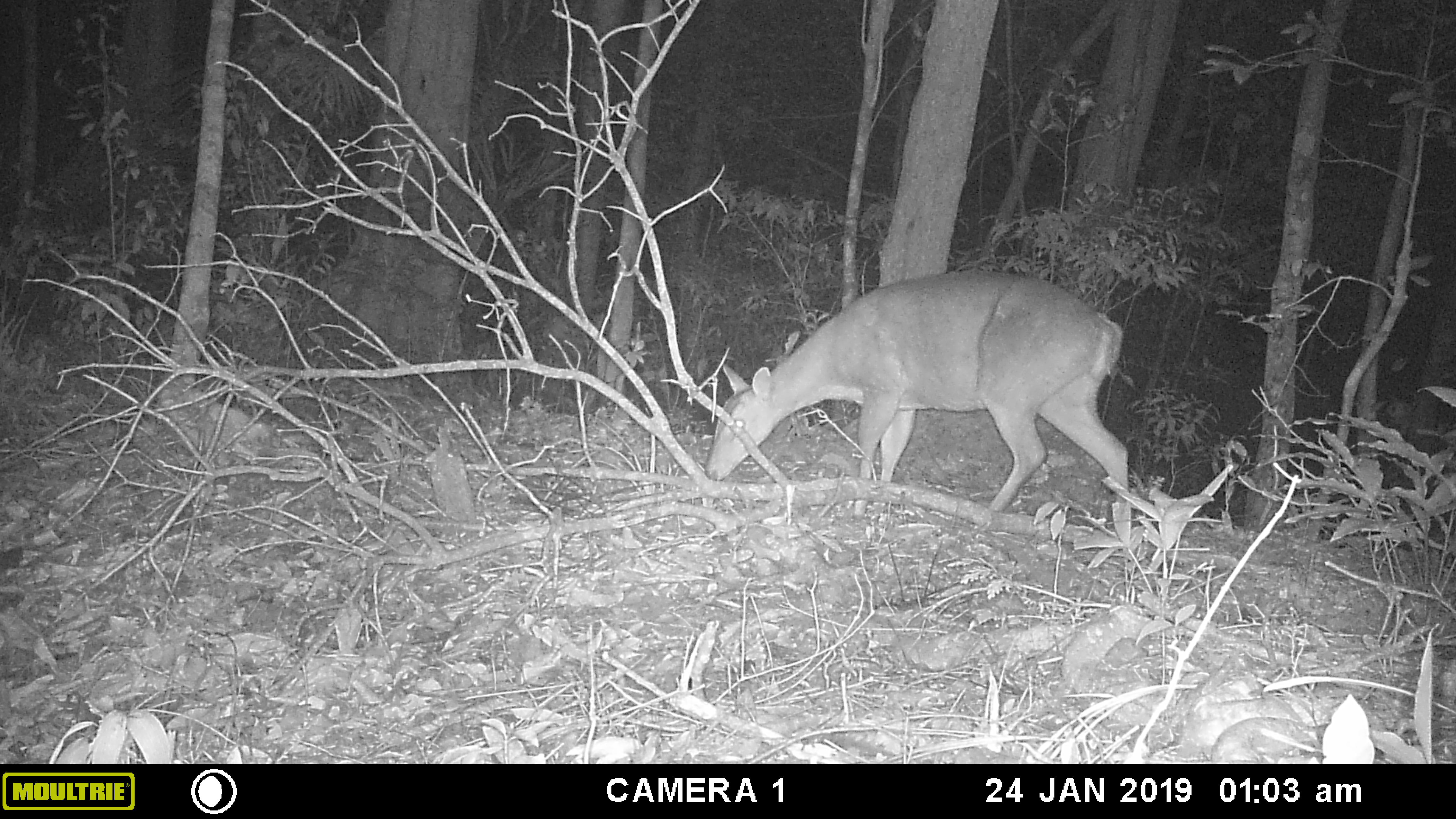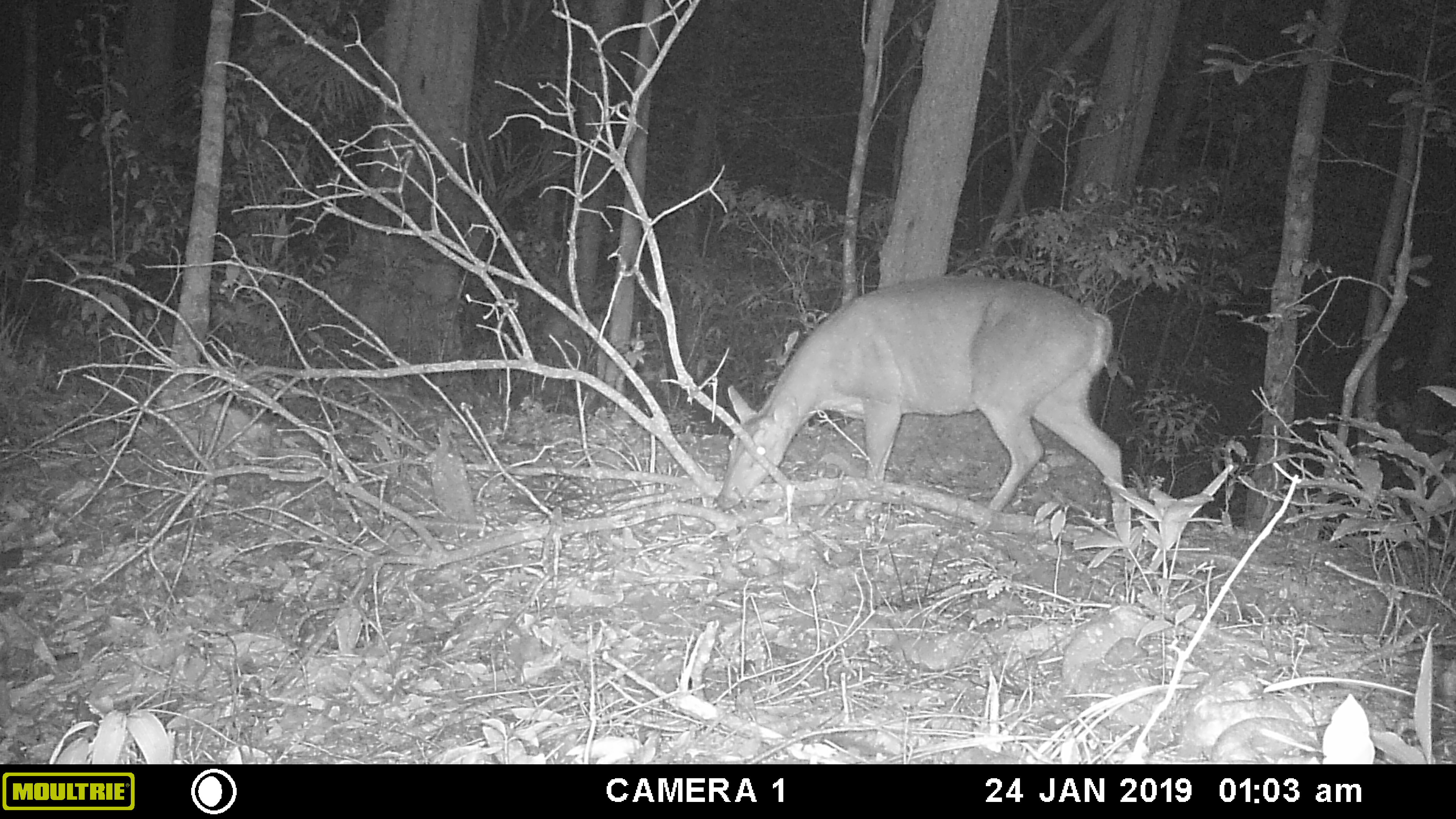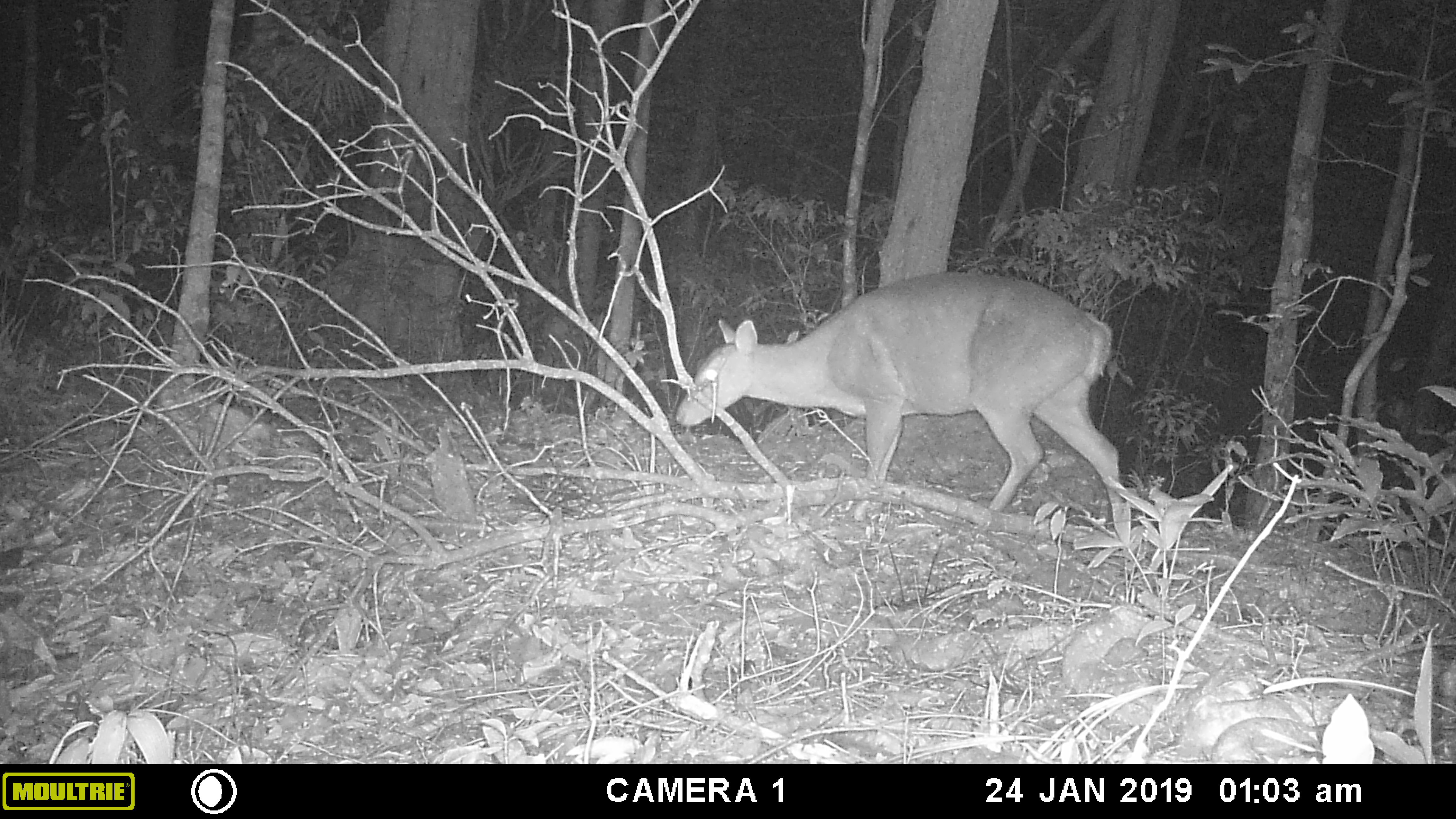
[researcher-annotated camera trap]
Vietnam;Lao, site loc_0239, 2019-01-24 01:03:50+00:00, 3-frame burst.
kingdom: Animalia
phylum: Chordata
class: Mammalia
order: Artiodactyla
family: Cervidae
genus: Muntiacus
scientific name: Muntiacus vuquangensis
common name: large-antlered muntjac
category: large antlered muntjac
Large antlered muntjac (large-antlered muntjac) (Muntiacus vuquangensis). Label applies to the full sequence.